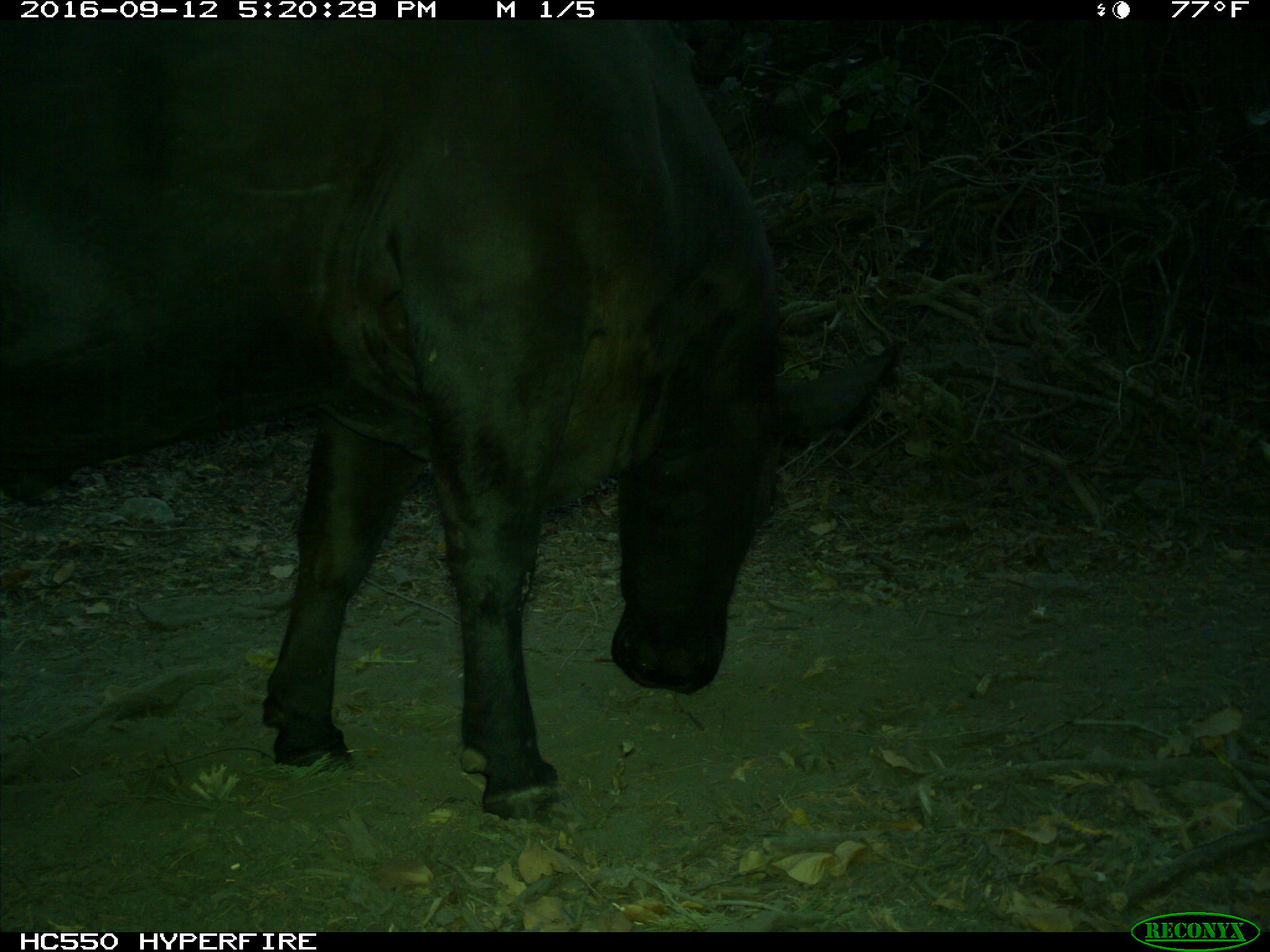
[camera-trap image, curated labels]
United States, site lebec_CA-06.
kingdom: Animalia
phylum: Chordata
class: Mammalia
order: Artiodactyla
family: Bovidae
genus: Bos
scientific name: Bos taurus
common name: domestic cow